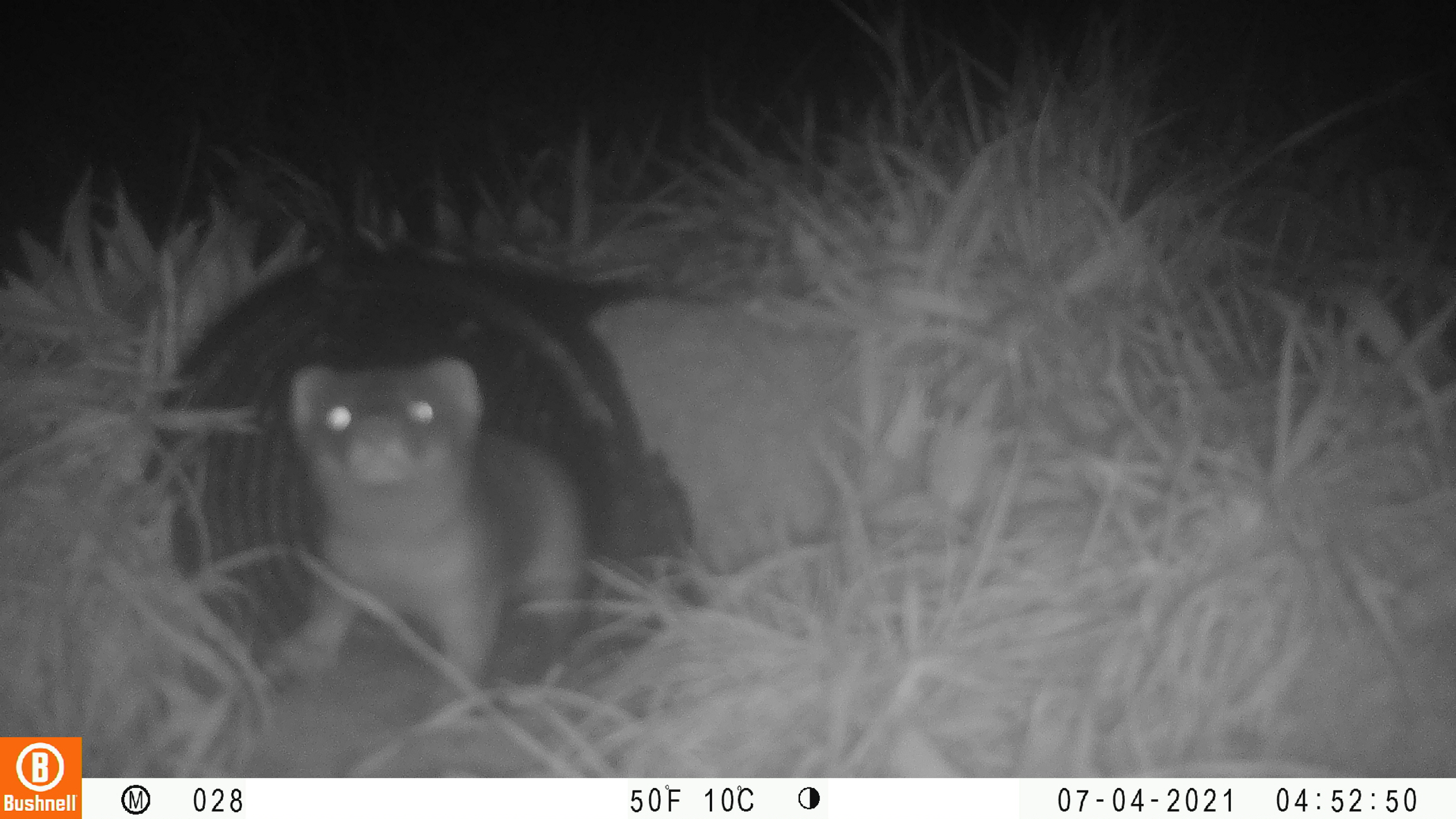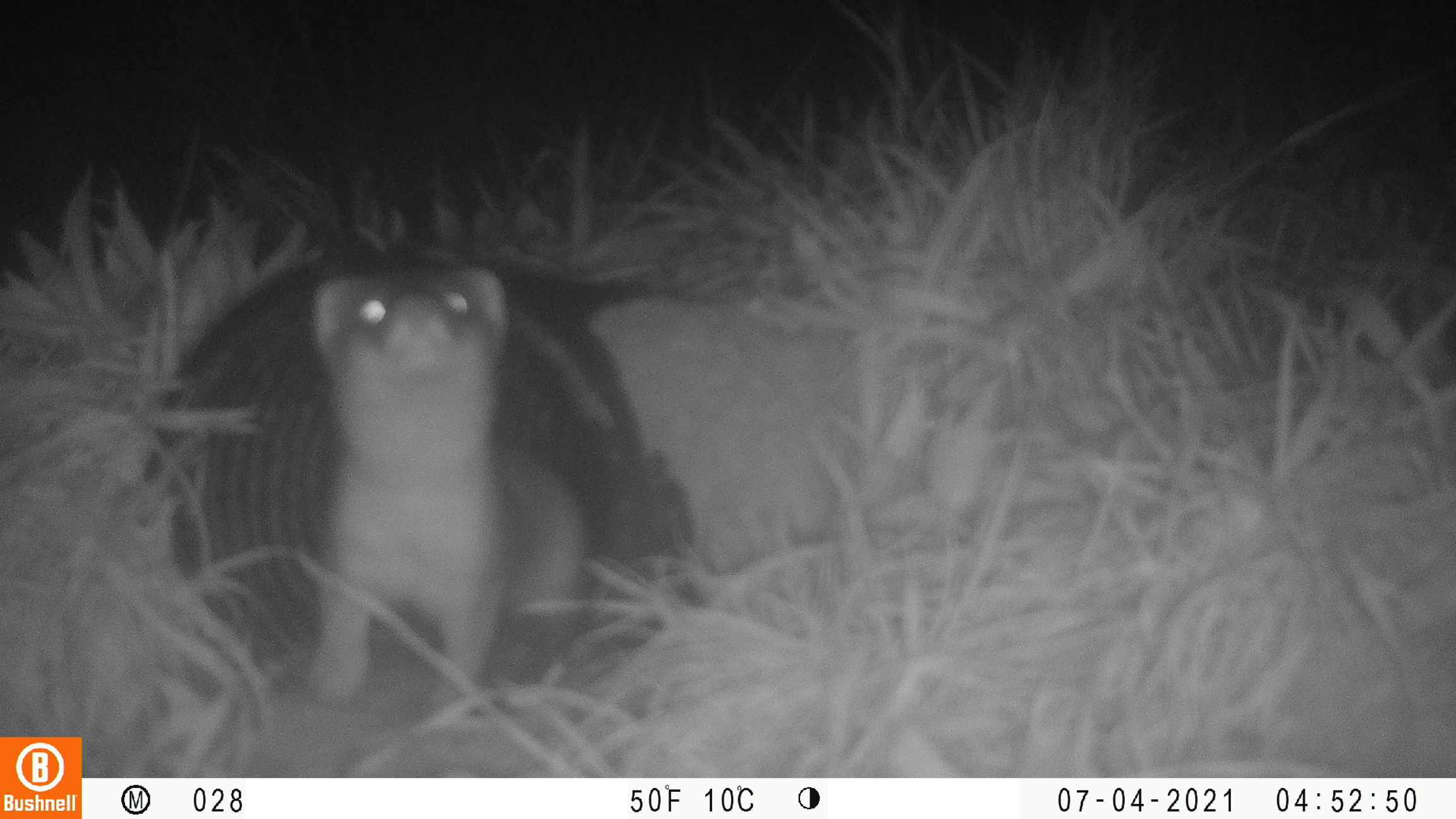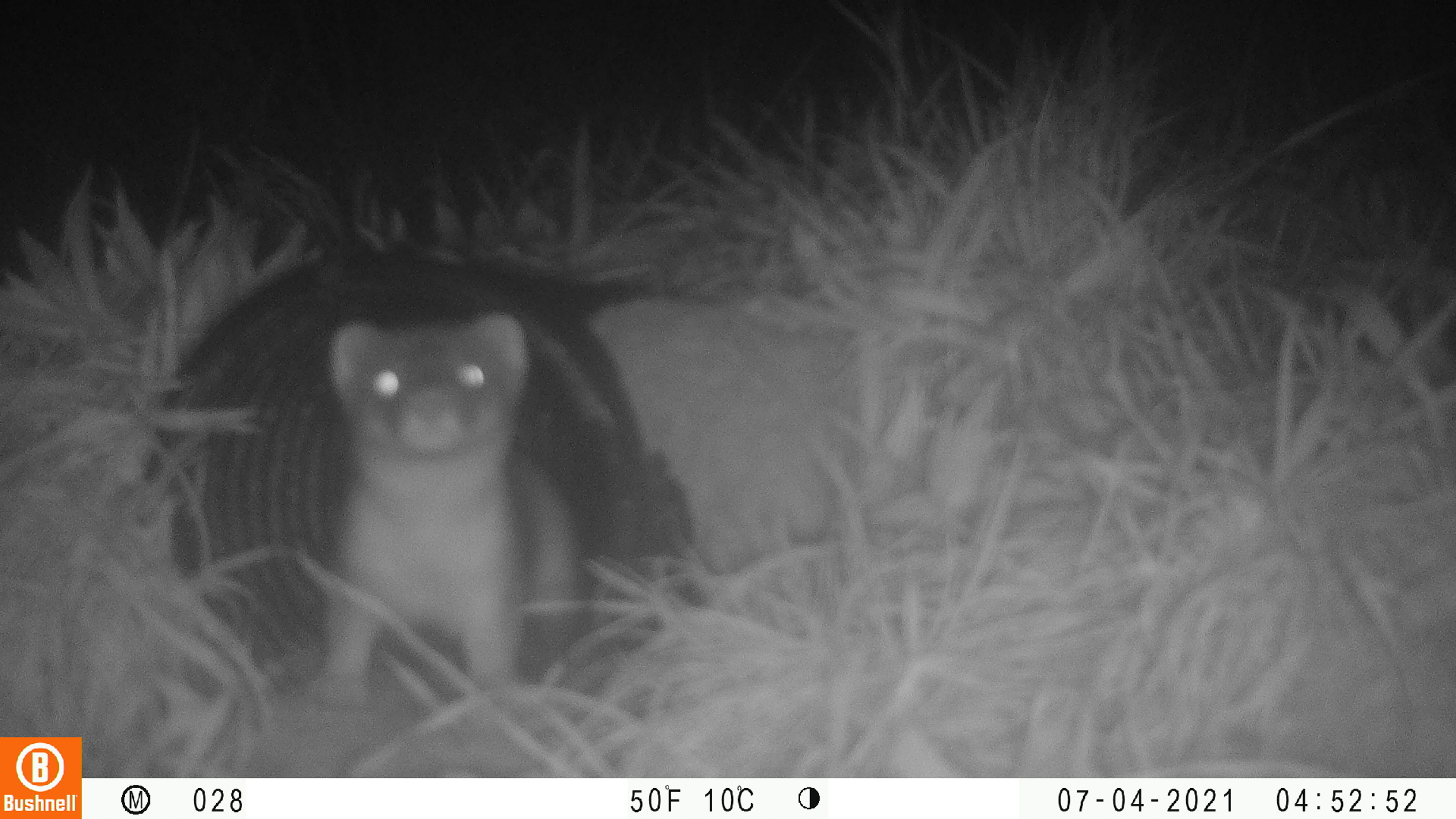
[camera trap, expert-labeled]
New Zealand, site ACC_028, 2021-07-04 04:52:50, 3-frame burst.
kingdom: Animalia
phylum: Chordata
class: Mammalia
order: Carnivora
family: Mustelidae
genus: Mustela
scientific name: Mustela erminea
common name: stoat